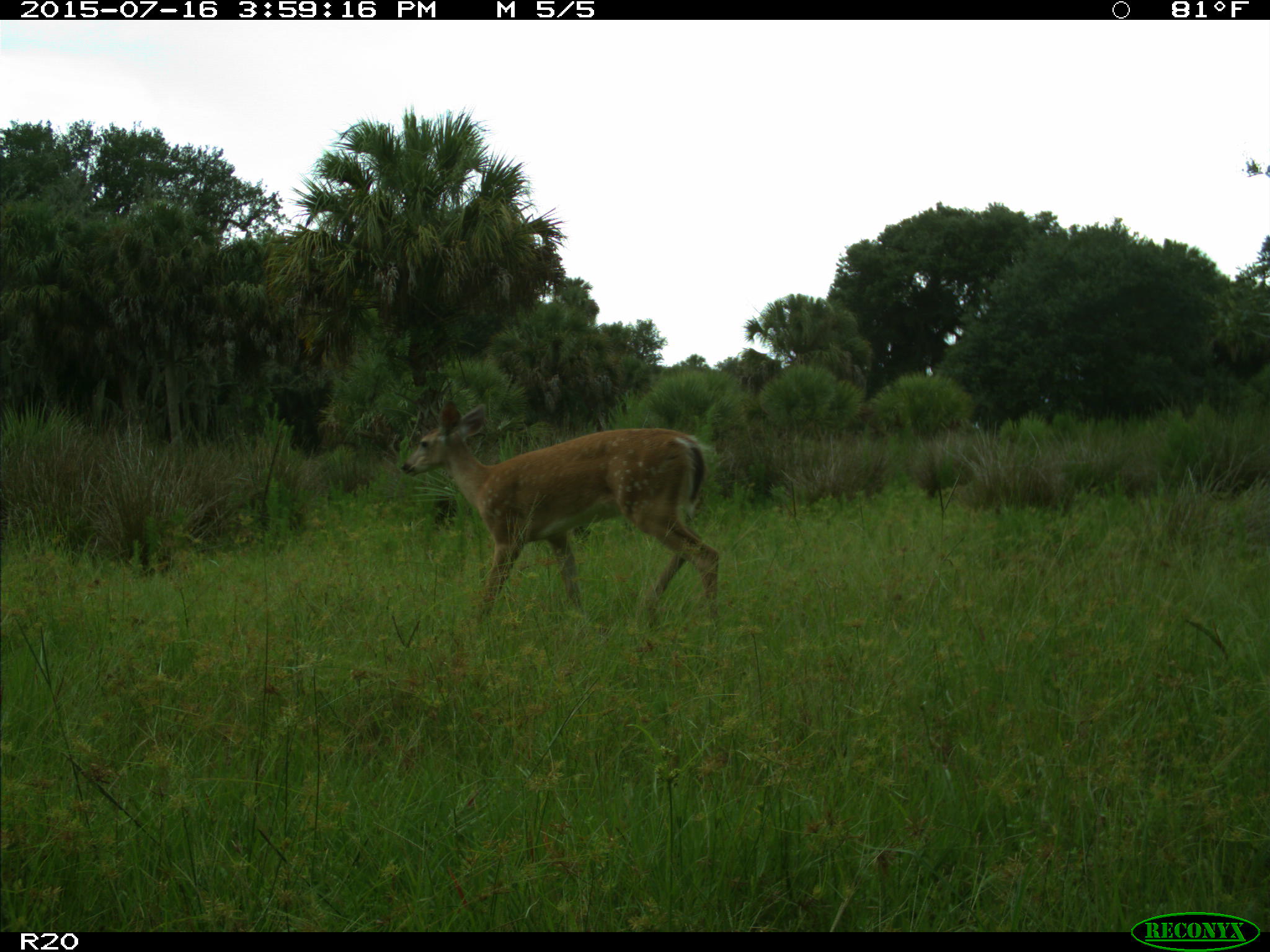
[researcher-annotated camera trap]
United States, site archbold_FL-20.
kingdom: Animalia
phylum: Chordata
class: Mammalia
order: Artiodactyla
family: Cervidae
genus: Odocoileus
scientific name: Odocoileus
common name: deer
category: unidentified deer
Unidentified deer (deer) (Odocoileus).